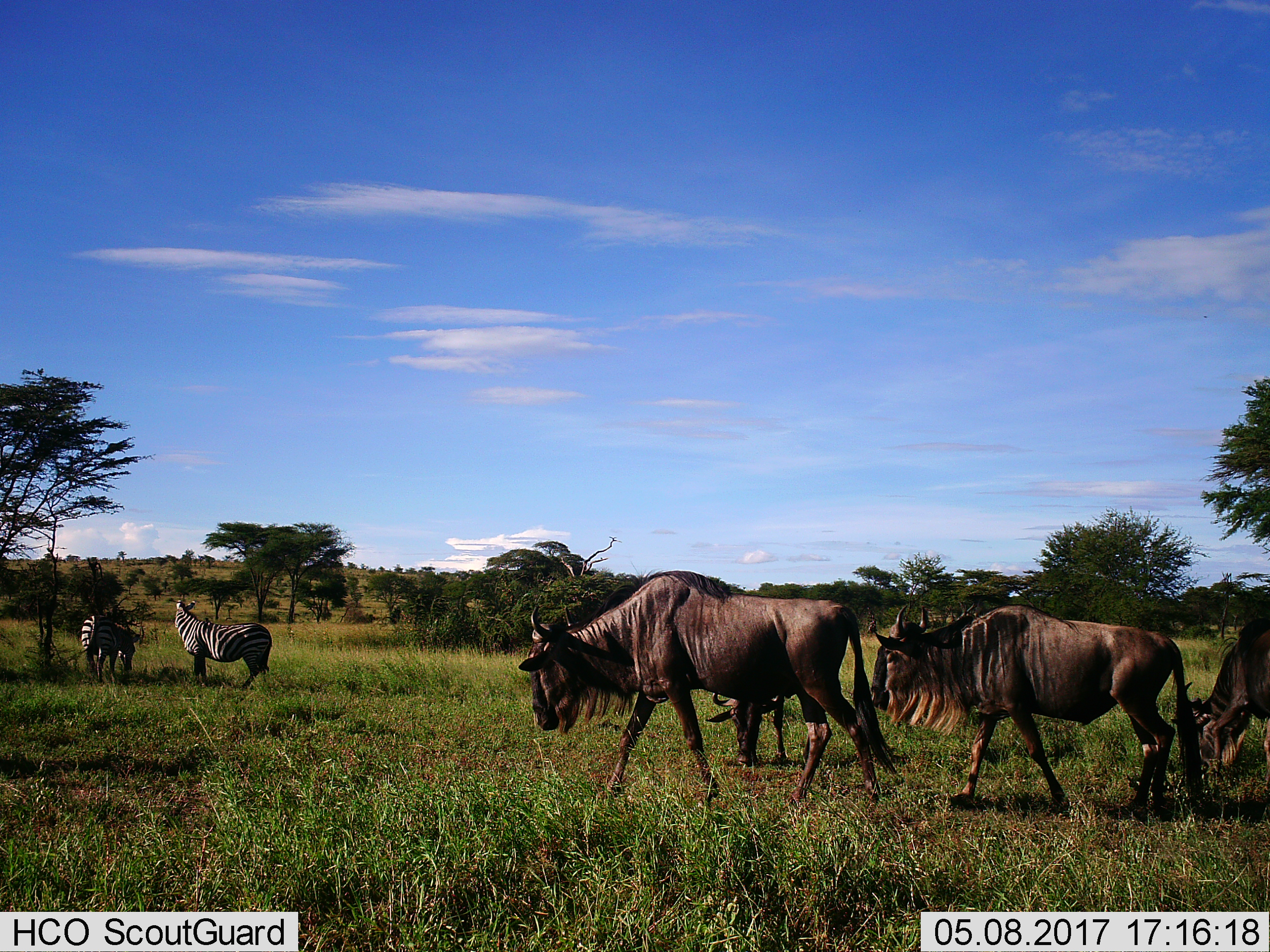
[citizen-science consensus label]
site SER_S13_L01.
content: unidentified animal